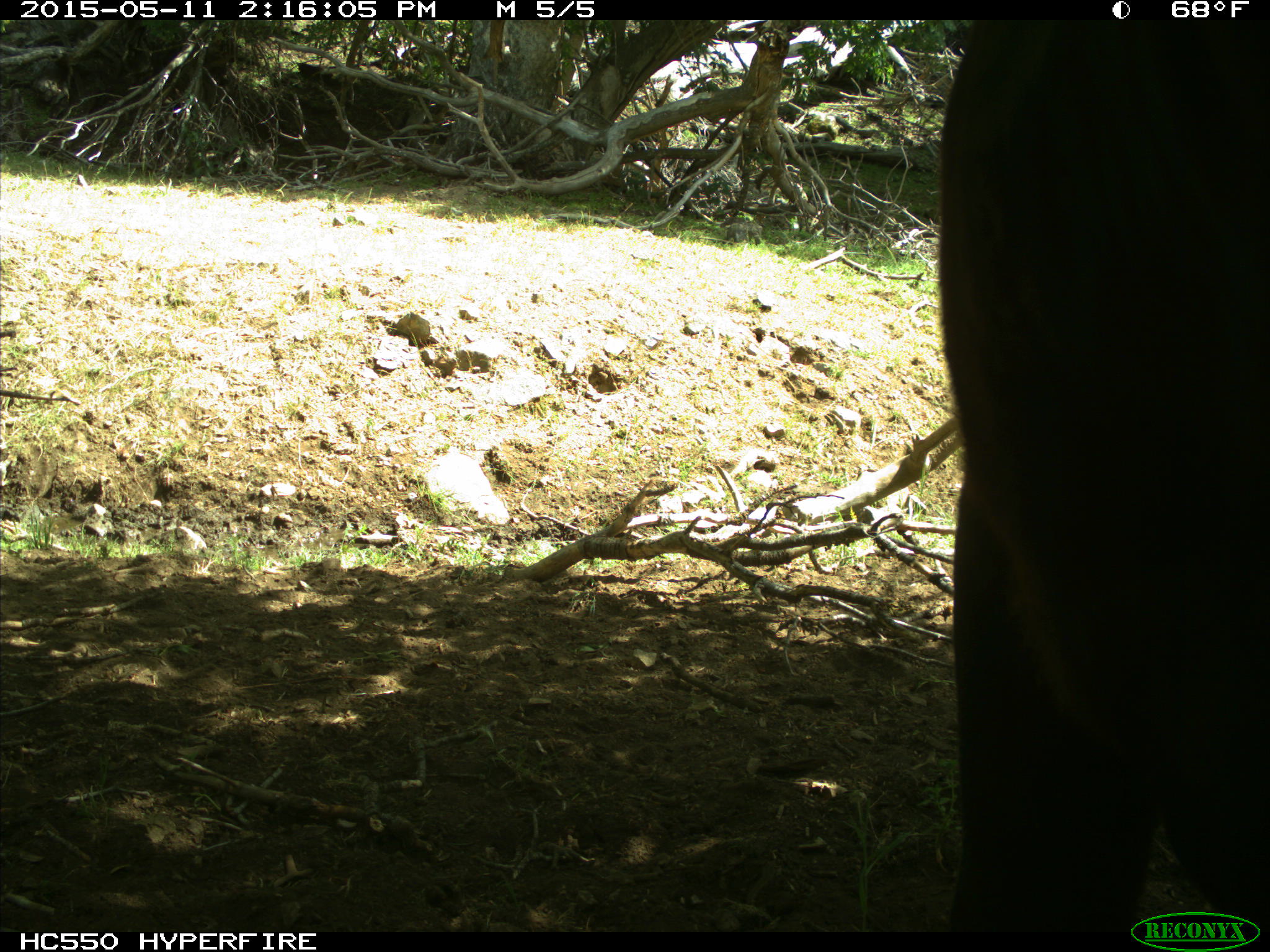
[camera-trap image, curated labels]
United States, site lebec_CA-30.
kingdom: Animalia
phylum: Chordata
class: Mammalia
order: Artiodactyla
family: Bovidae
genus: Bos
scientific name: Bos taurus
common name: domestic cow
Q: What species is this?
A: Bos taurus (domestic cow).